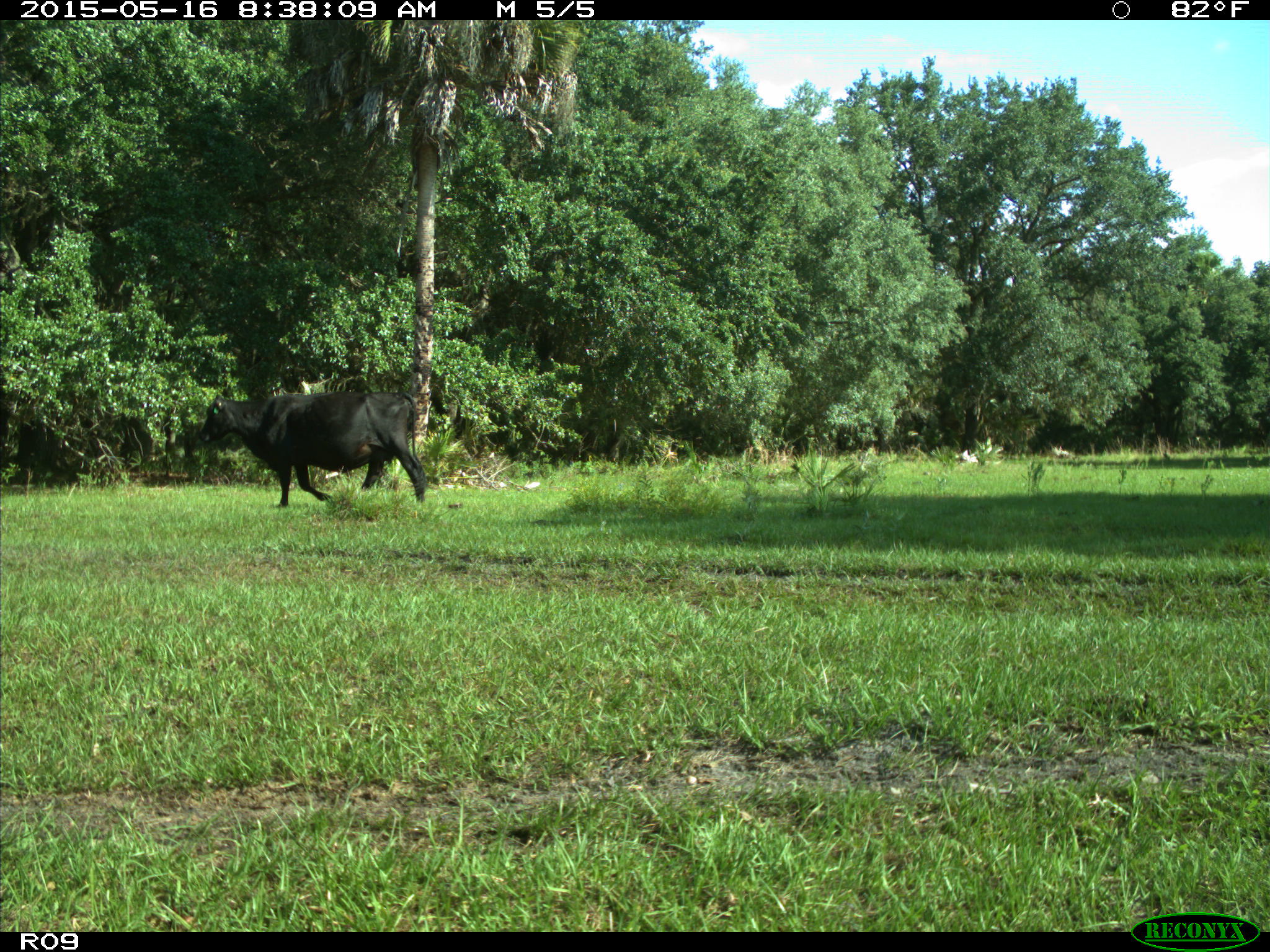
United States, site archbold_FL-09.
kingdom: Animalia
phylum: Chordata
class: Mammalia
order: Artiodactyla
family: Bovidae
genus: Bos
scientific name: Bos taurus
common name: domestic cow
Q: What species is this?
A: Bos taurus (domestic cow).